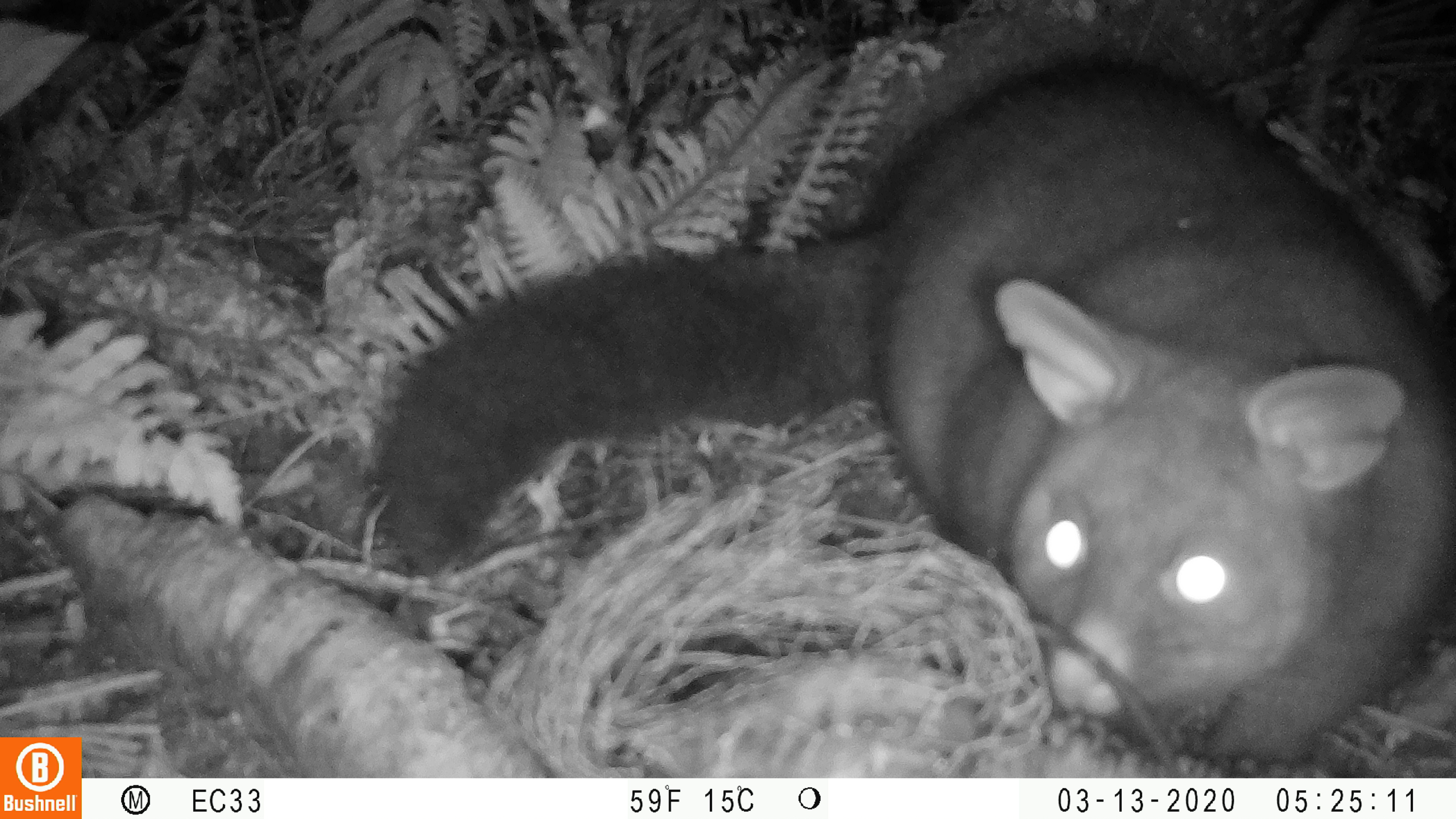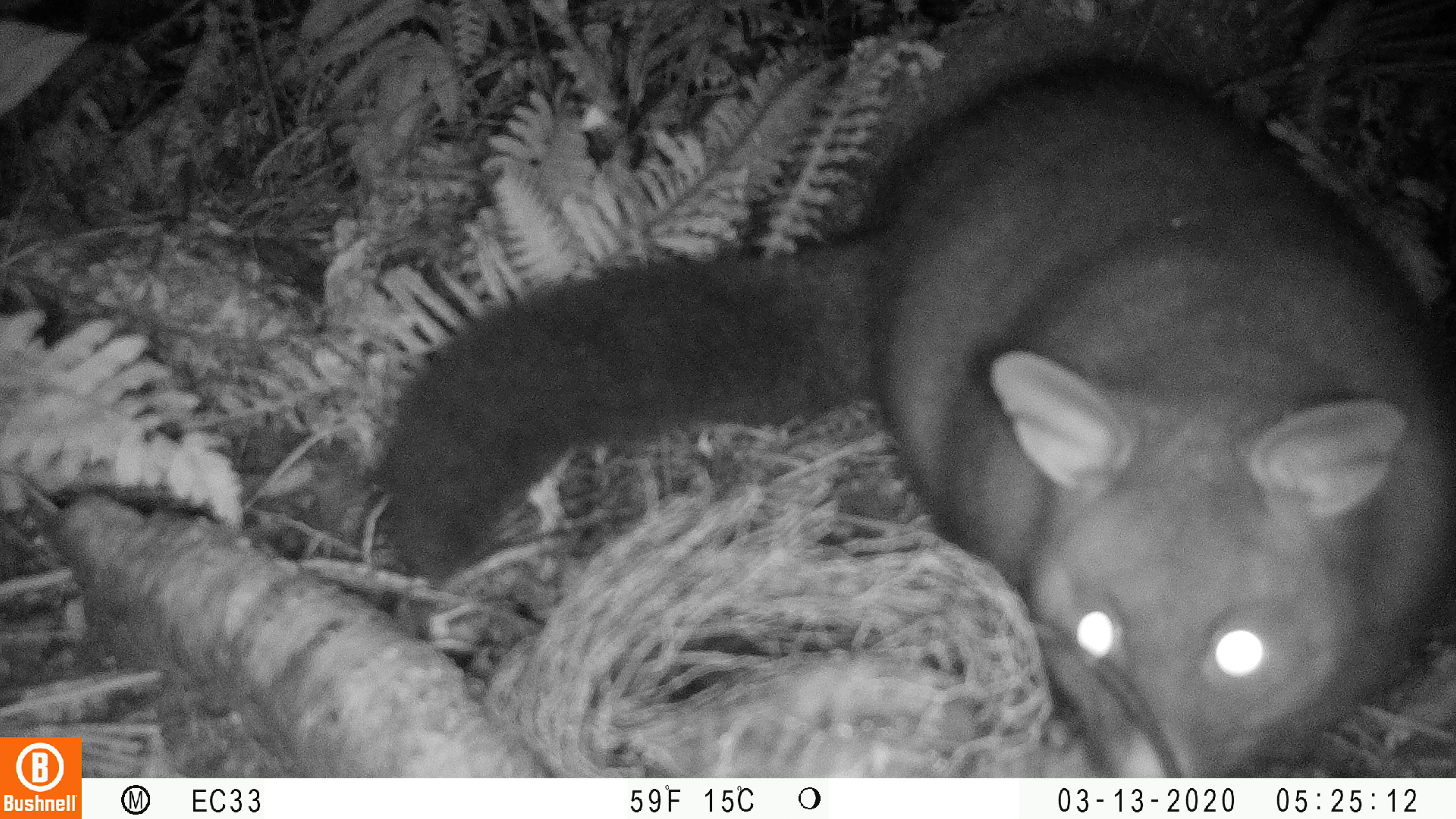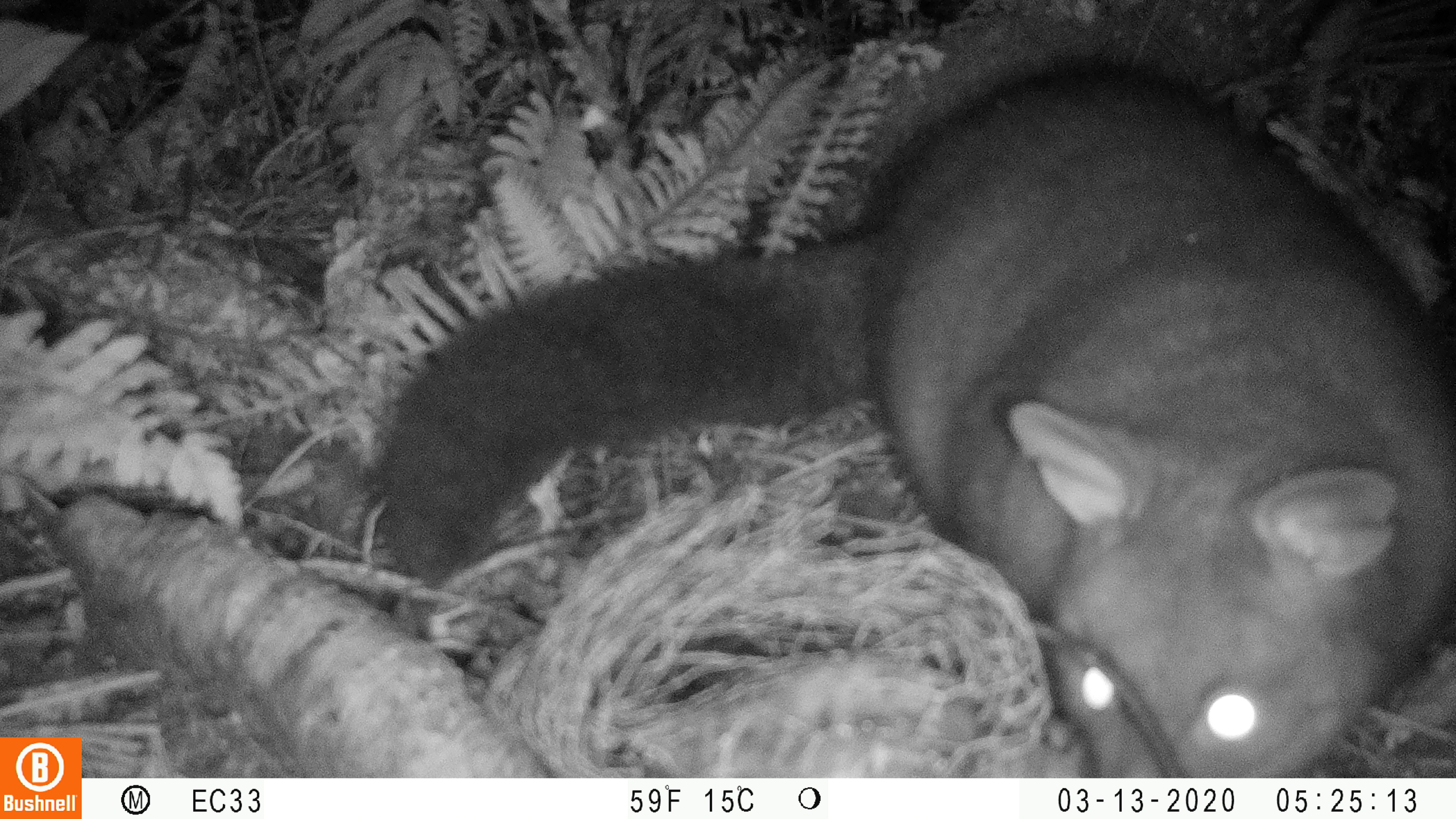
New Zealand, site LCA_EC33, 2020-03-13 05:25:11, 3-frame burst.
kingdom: Animalia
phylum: Chordata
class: Mammalia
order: Diprotodontia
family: Phalangeridae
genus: Trichosurus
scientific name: Trichosurus vulpecula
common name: common brushtail possum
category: possum